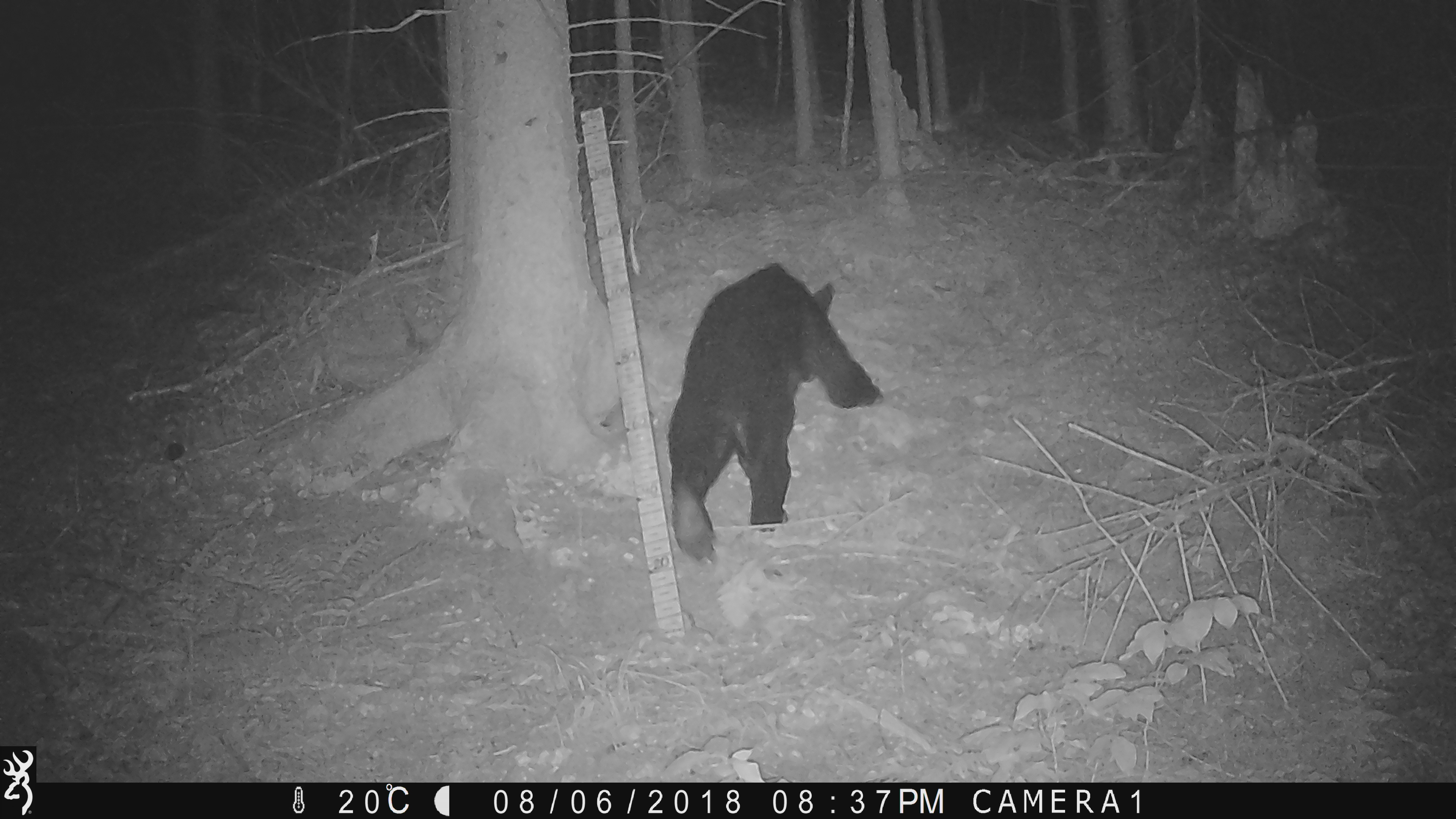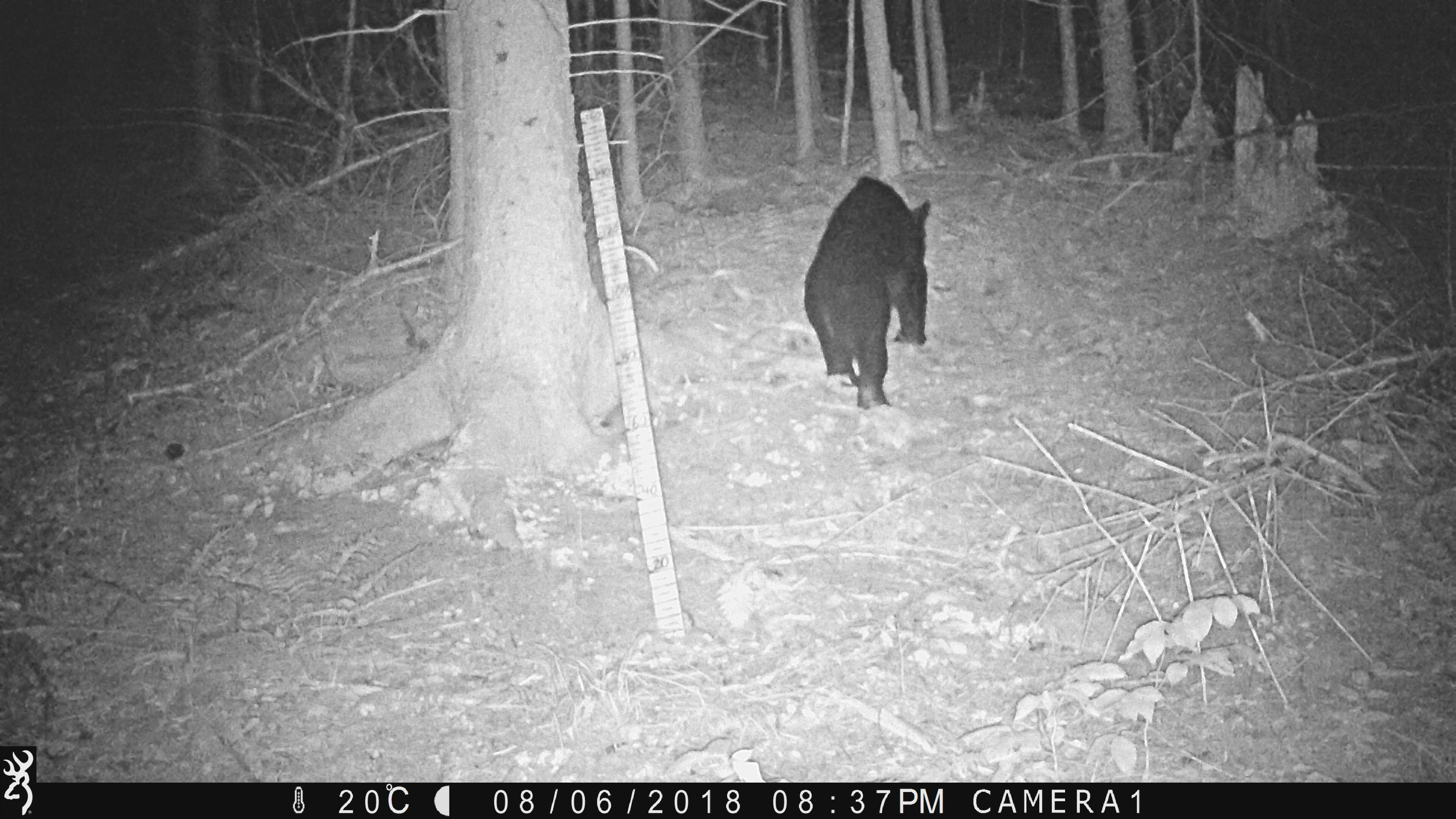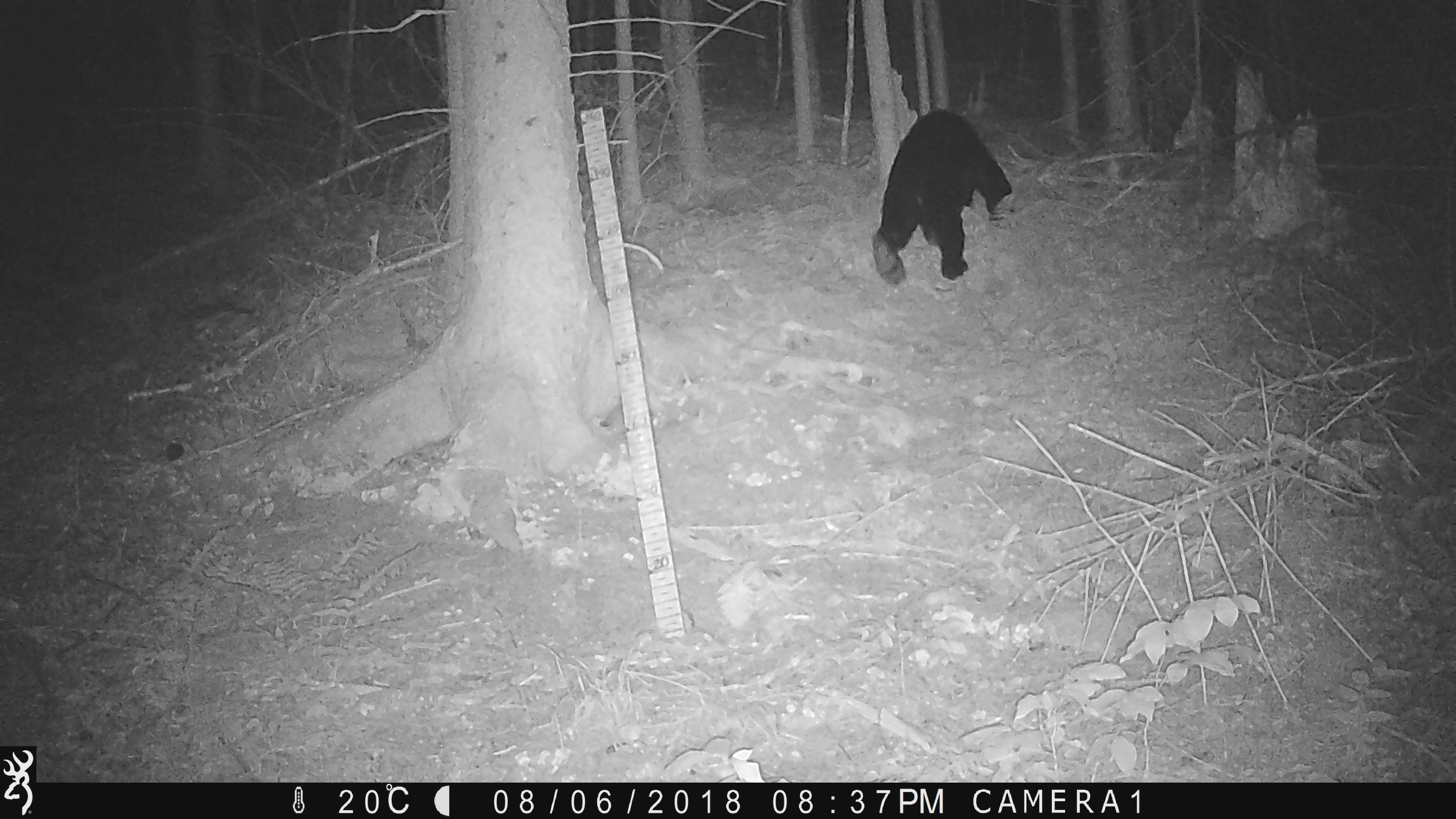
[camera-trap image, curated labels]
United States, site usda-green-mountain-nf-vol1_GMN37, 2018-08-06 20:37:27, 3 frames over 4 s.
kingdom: Animalia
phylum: Chordata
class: Mammalia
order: Carnivora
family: Ursidae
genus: Ursus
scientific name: Ursus americanus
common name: black bear